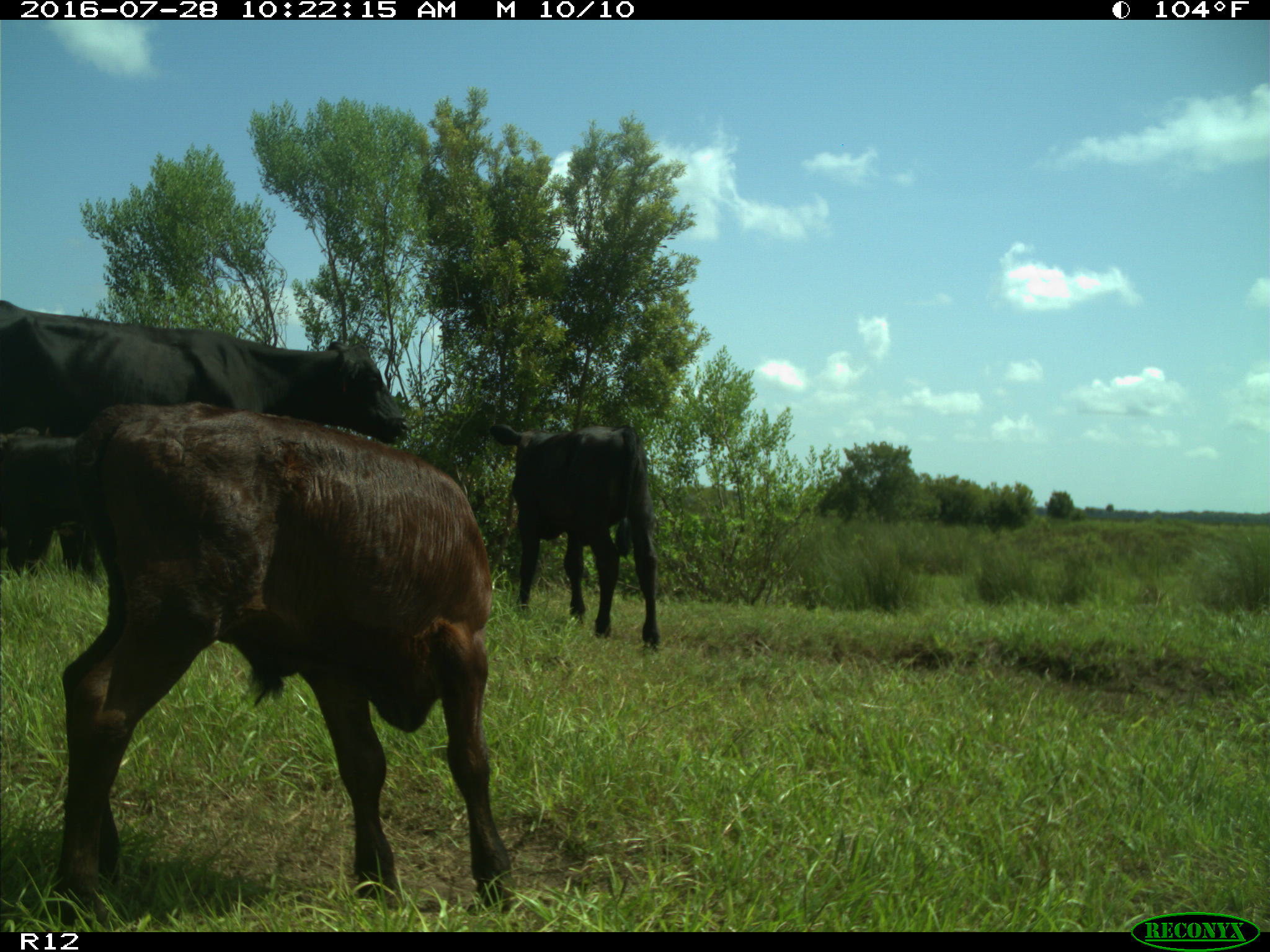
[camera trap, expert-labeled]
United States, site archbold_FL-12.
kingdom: Animalia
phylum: Chordata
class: Mammalia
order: Artiodactyla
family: Bovidae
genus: Bos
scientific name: Bos taurus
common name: domestic cow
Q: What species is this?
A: Bos taurus (domestic cow).